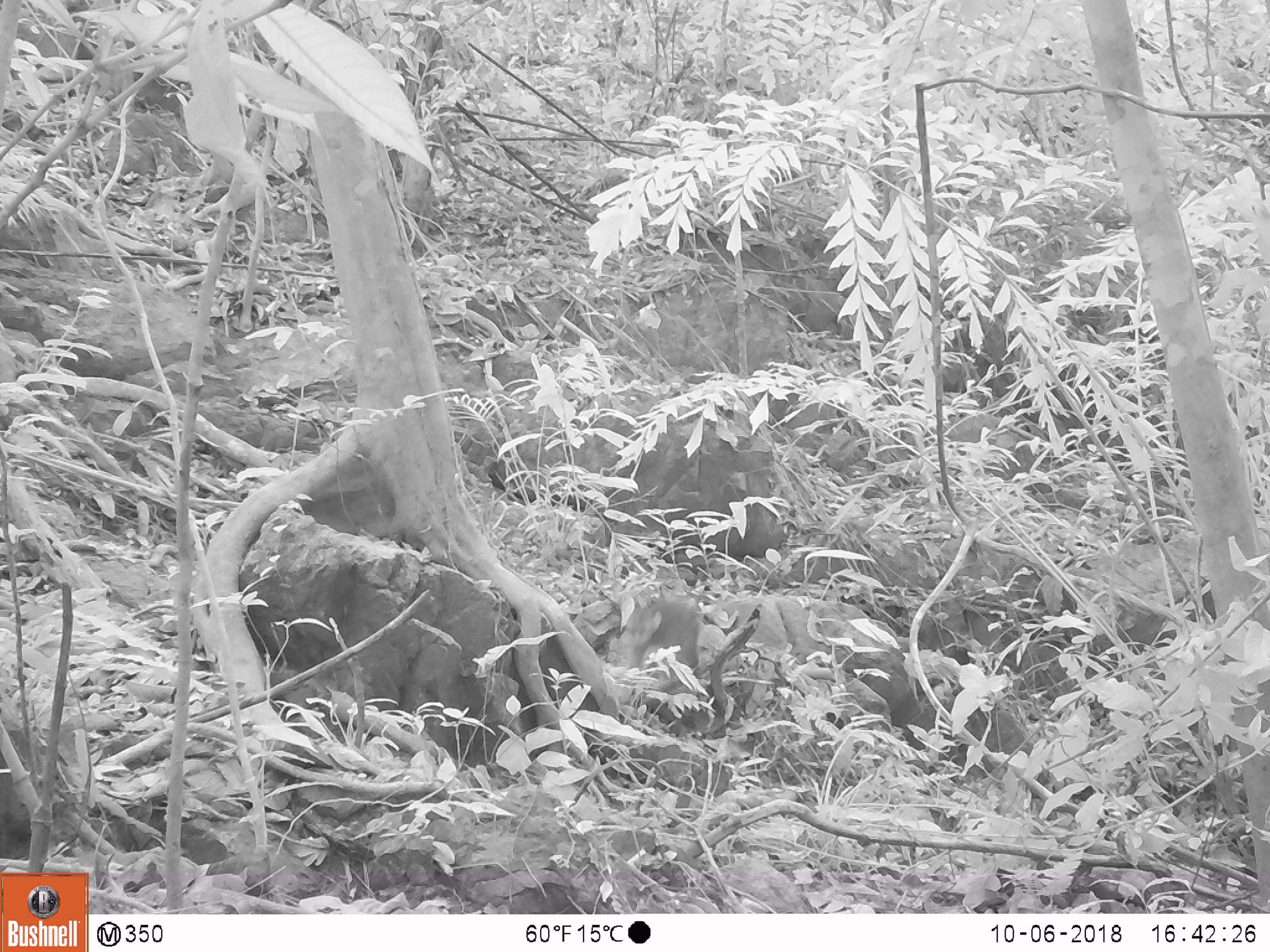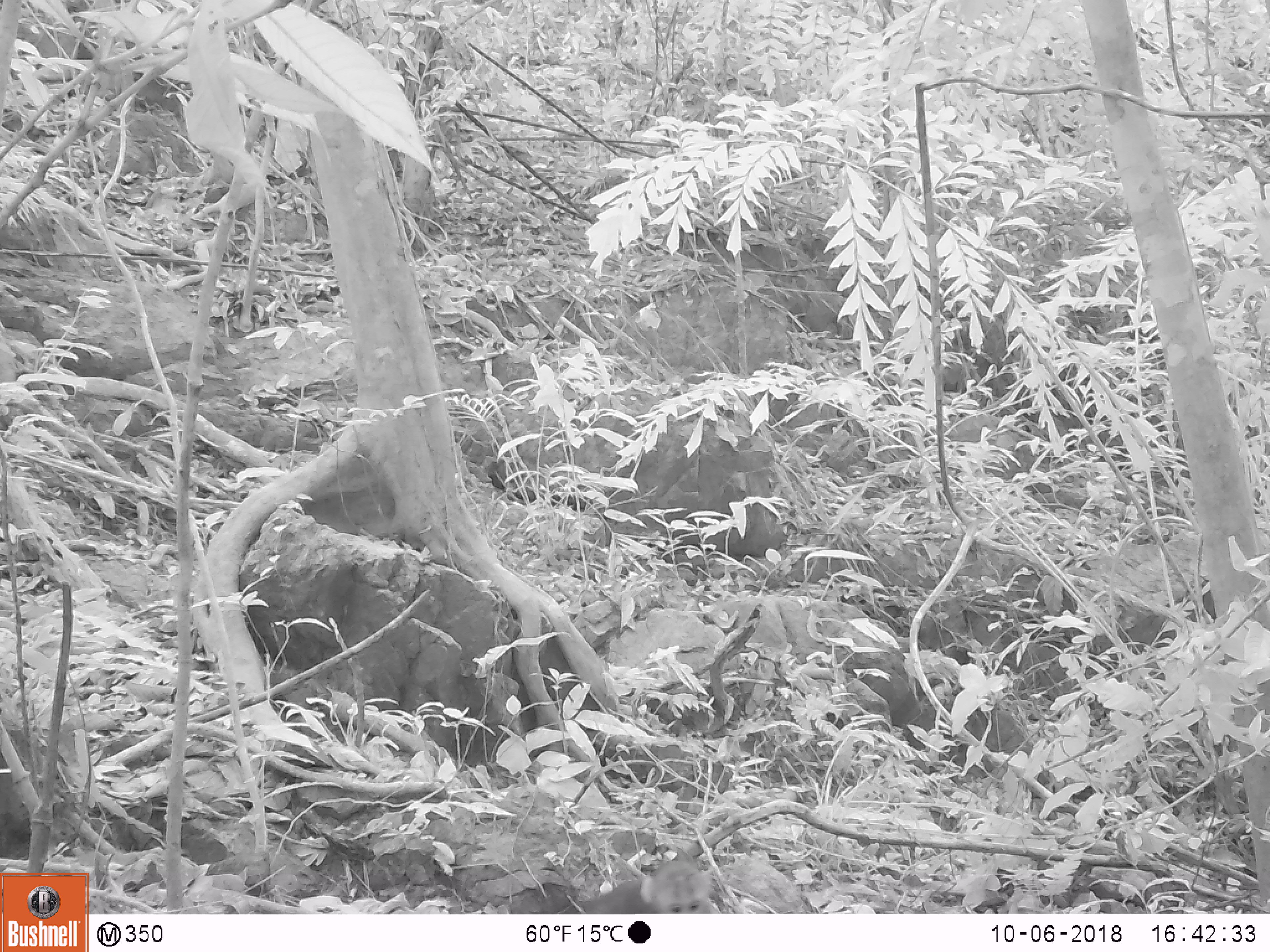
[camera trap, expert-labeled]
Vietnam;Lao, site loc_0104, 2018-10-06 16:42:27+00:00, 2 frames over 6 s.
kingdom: Animalia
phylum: Chordata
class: Mammalia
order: Primates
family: Cercopithecidae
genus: Macaca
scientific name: Macaca arctoides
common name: stump-tailed macaque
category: stump tailed macaque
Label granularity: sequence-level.